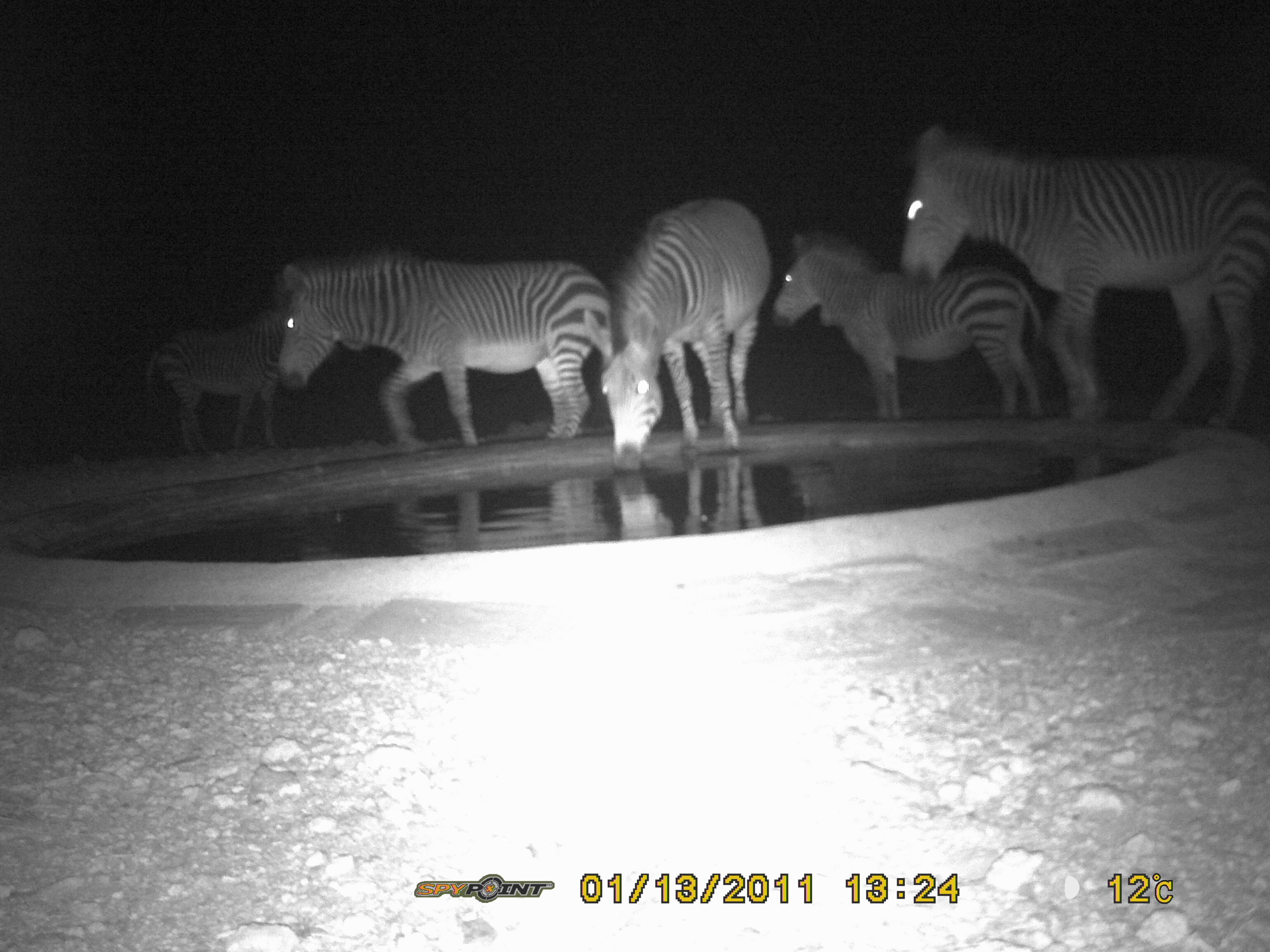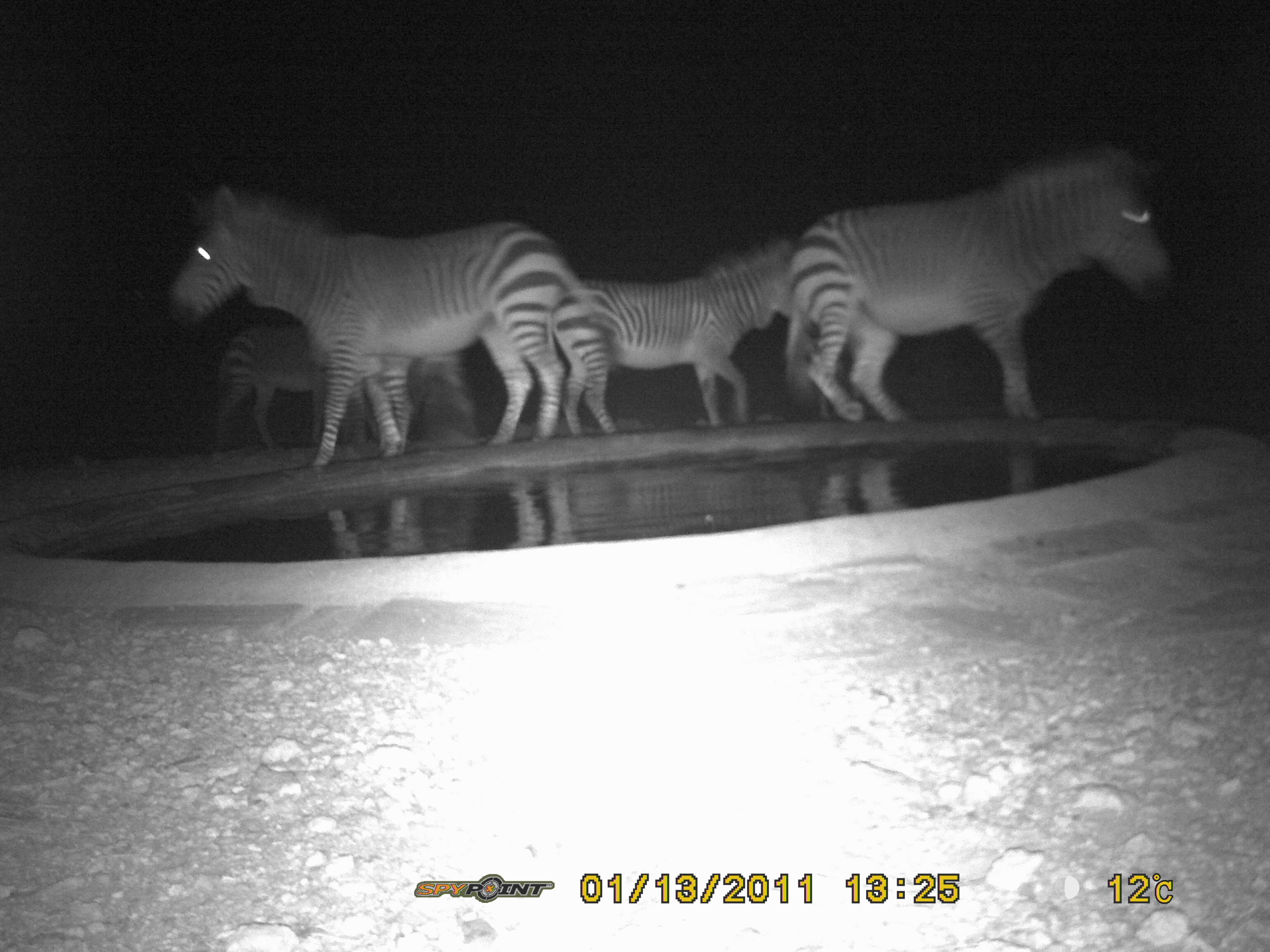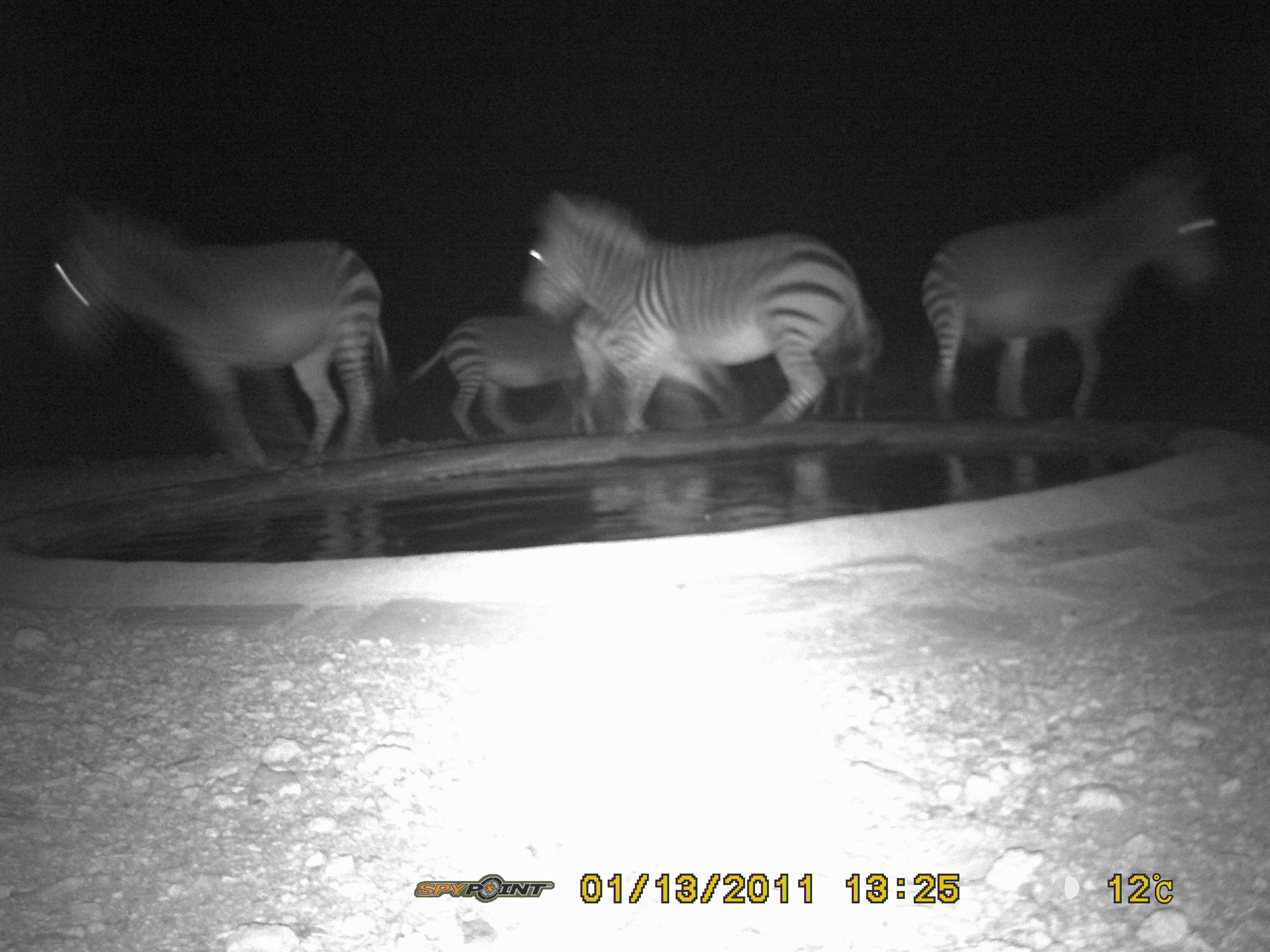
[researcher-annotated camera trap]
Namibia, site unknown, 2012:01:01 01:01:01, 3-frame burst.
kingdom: Animalia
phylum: Chordata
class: Mammalia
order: Perissodactyla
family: Equidae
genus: Equus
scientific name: Equus zebra hartmannae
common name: hartmann's mountain zebra